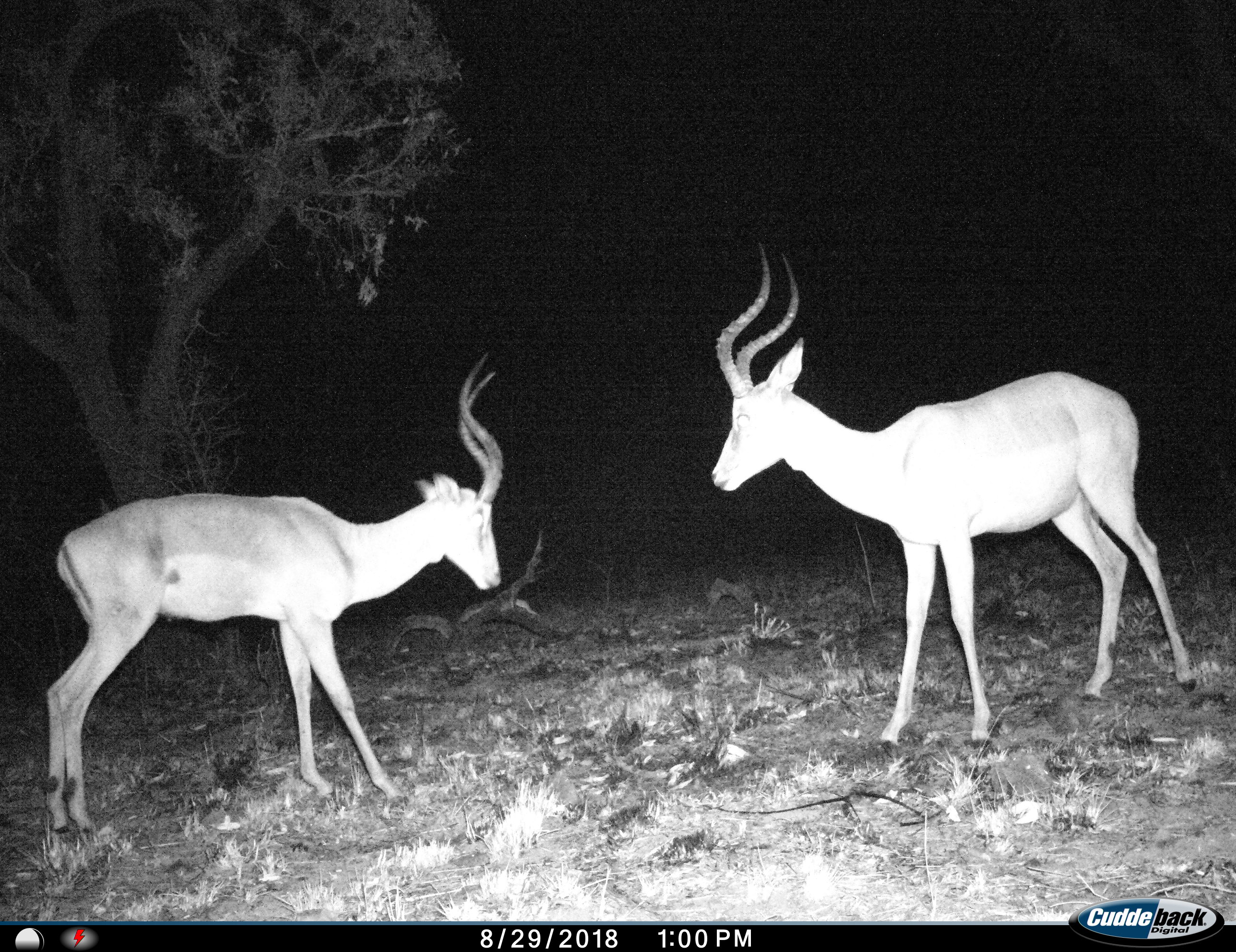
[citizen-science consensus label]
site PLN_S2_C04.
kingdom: Animalia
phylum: Chordata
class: Mammalia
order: Artiodactyla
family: Bovidae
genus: Aepyceros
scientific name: Aepyceros melampus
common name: impala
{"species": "impala (Aepyceros melampus)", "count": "2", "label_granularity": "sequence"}